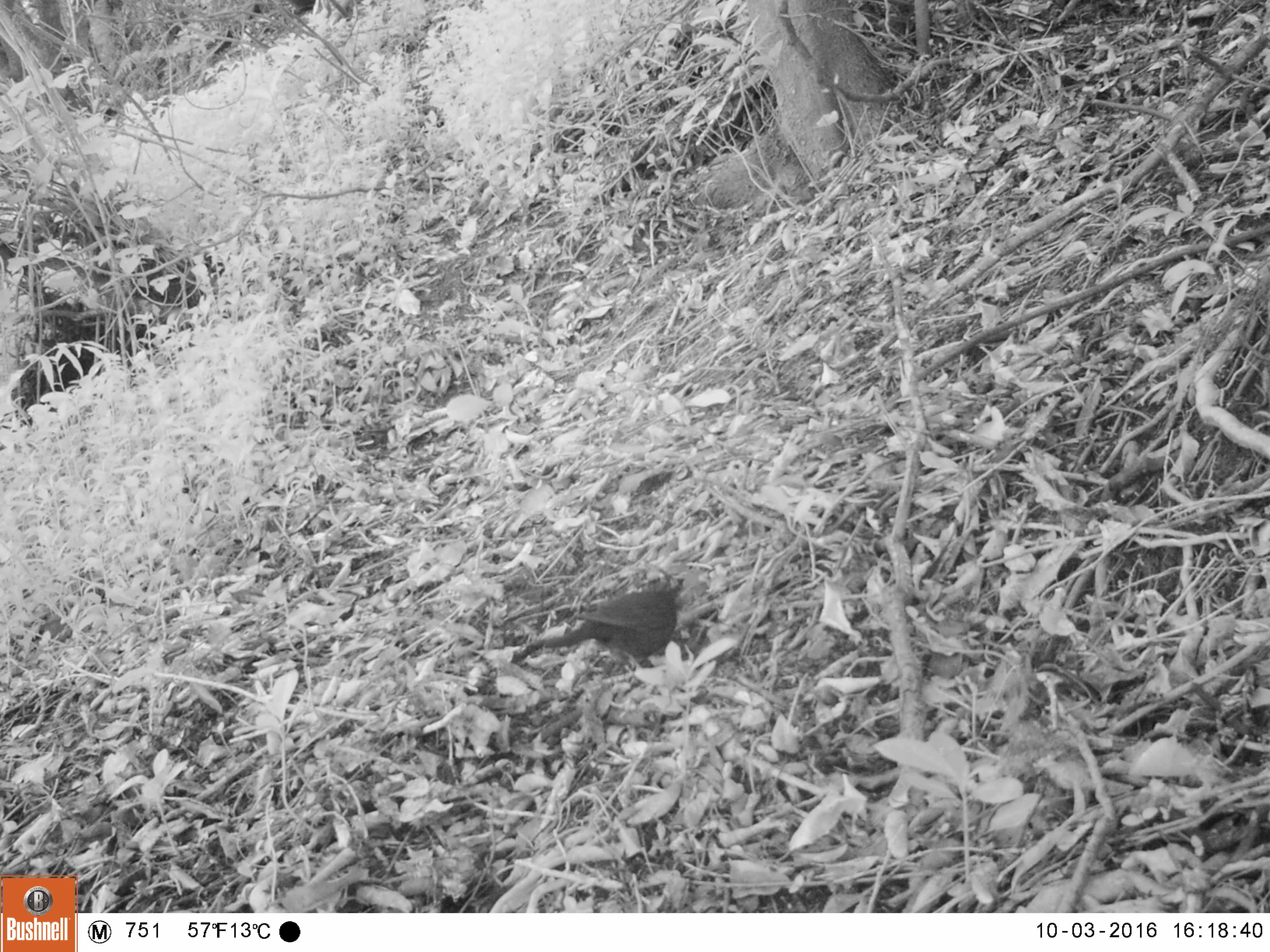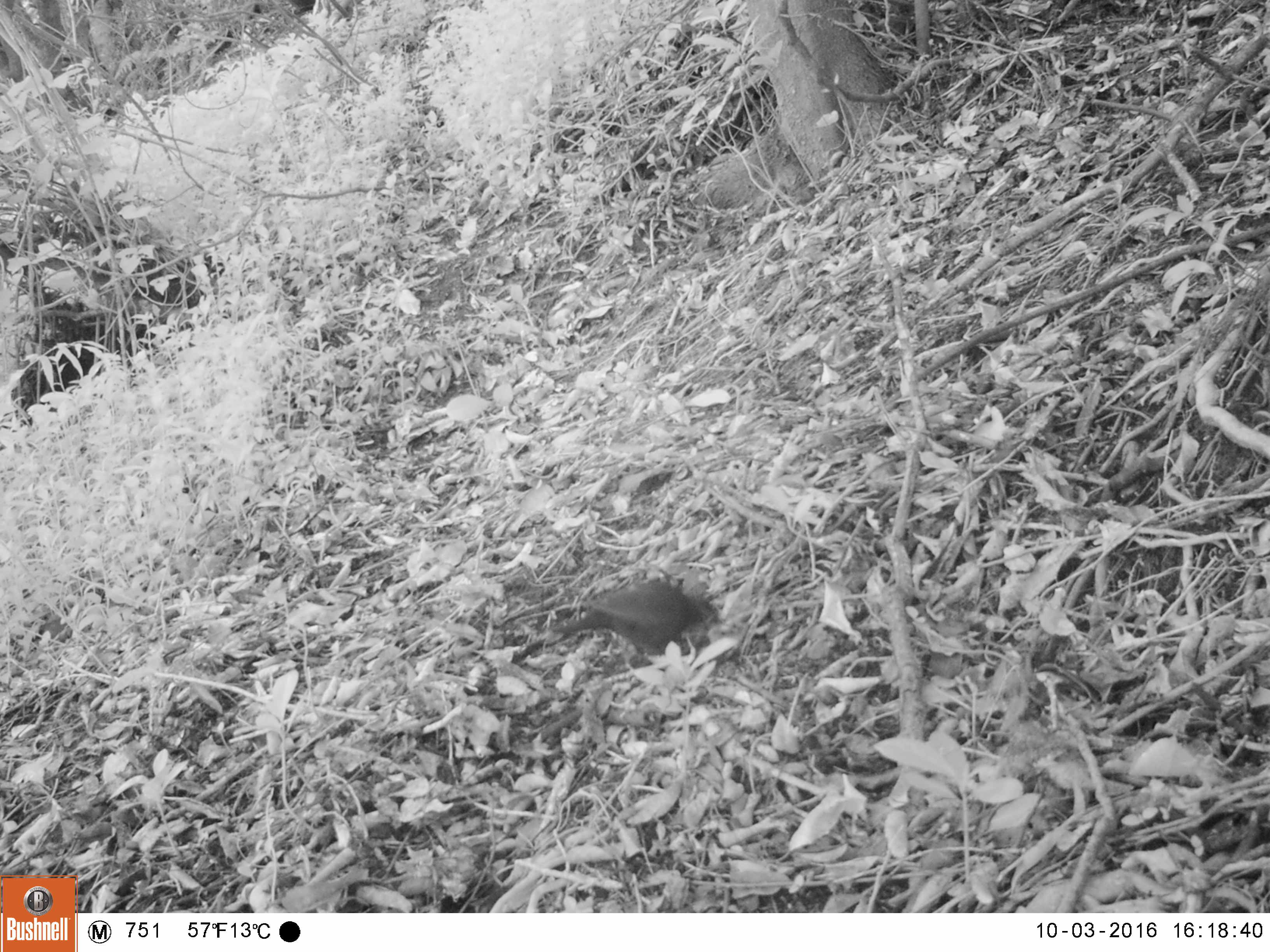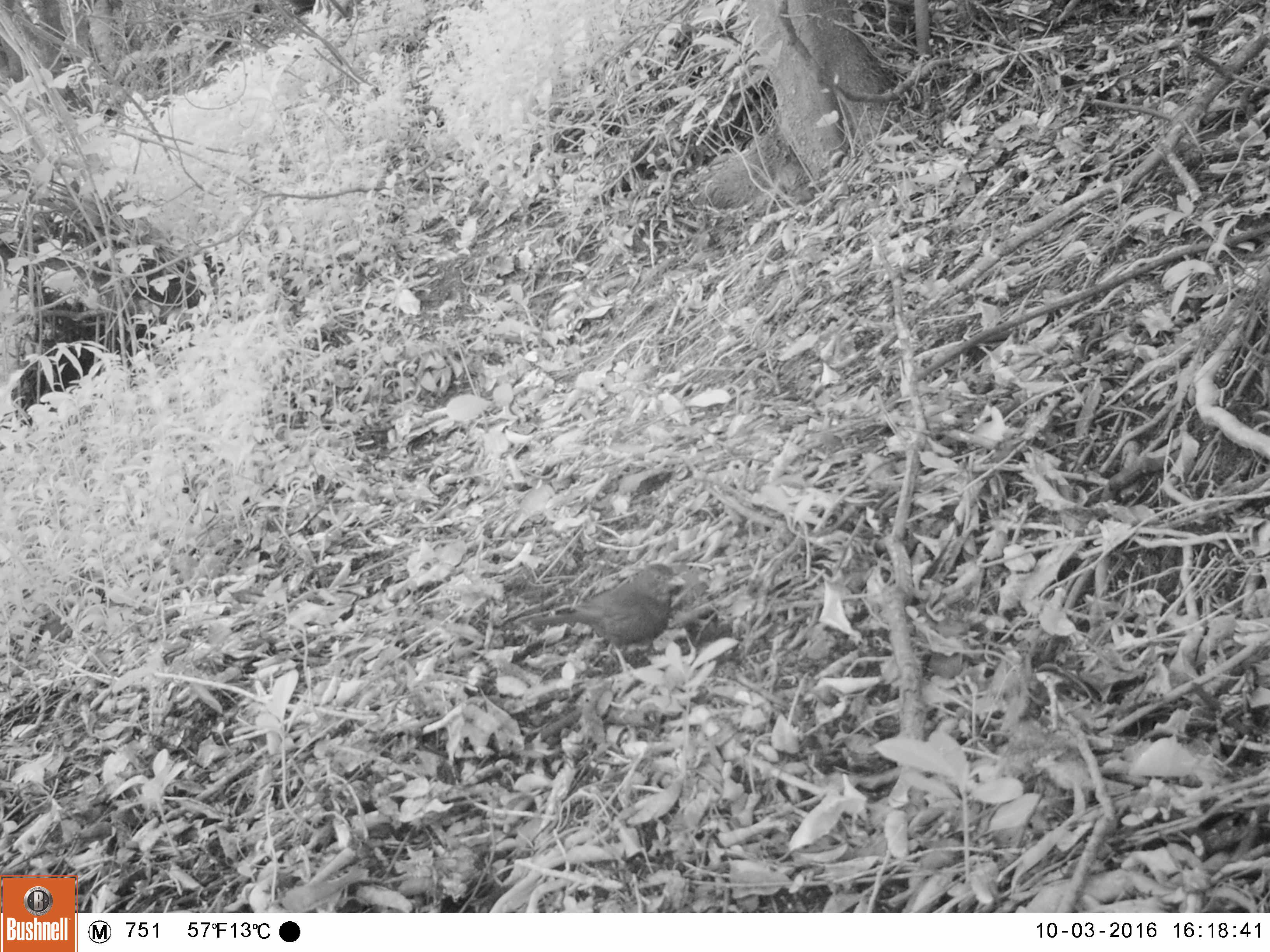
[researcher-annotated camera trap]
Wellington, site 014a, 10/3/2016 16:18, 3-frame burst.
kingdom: Animalia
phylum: Chordata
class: Aves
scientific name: Aves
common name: bird